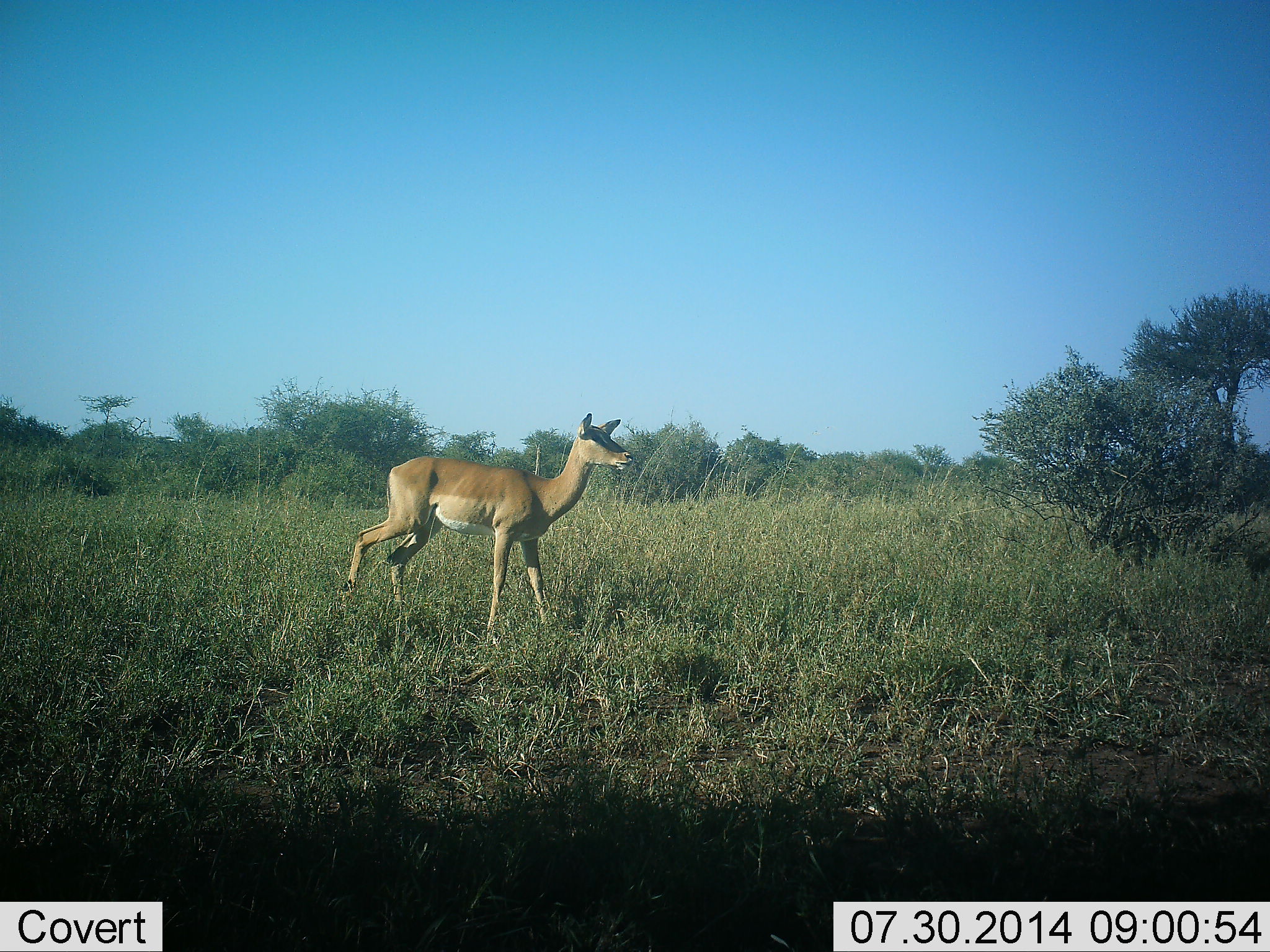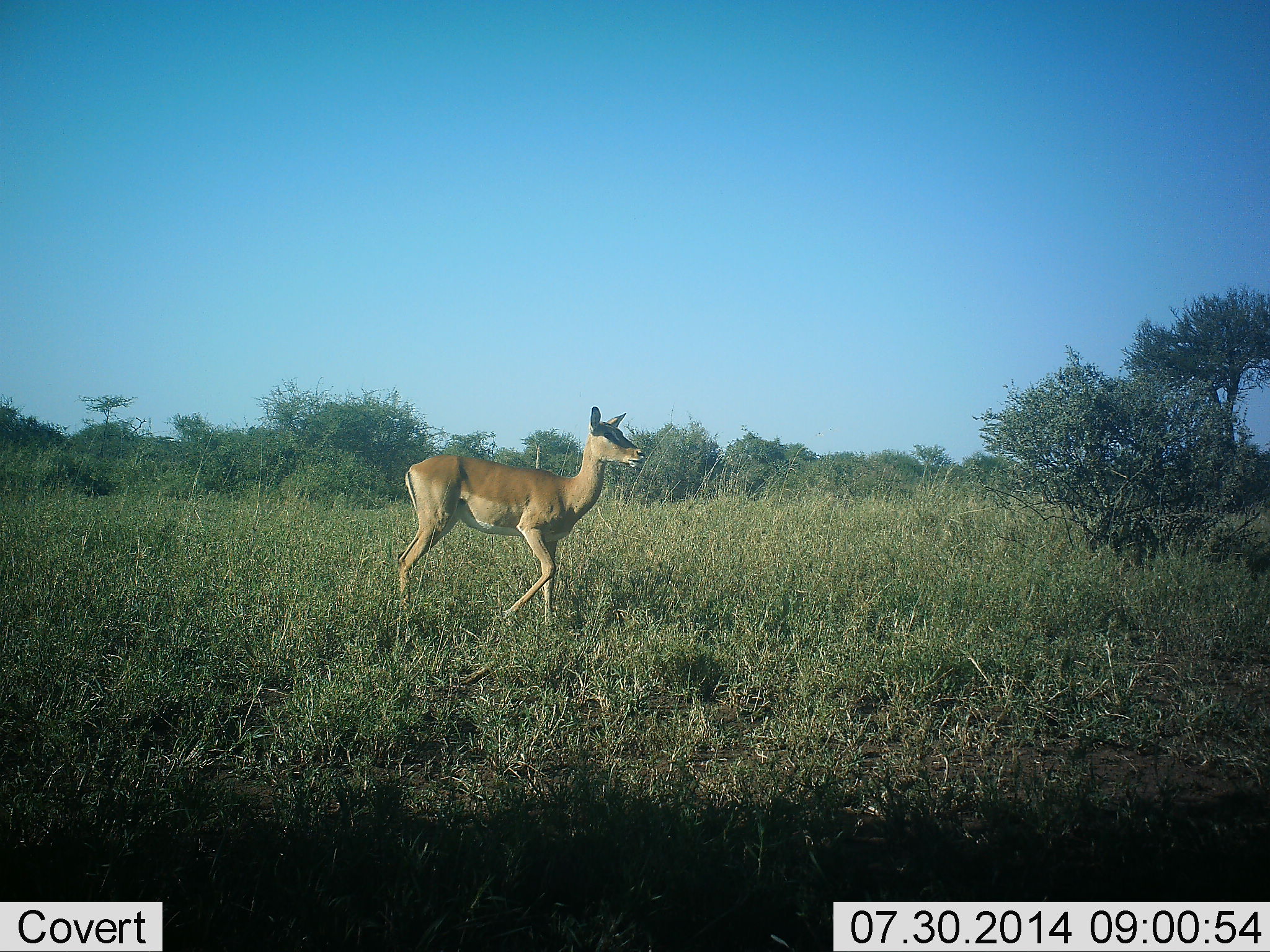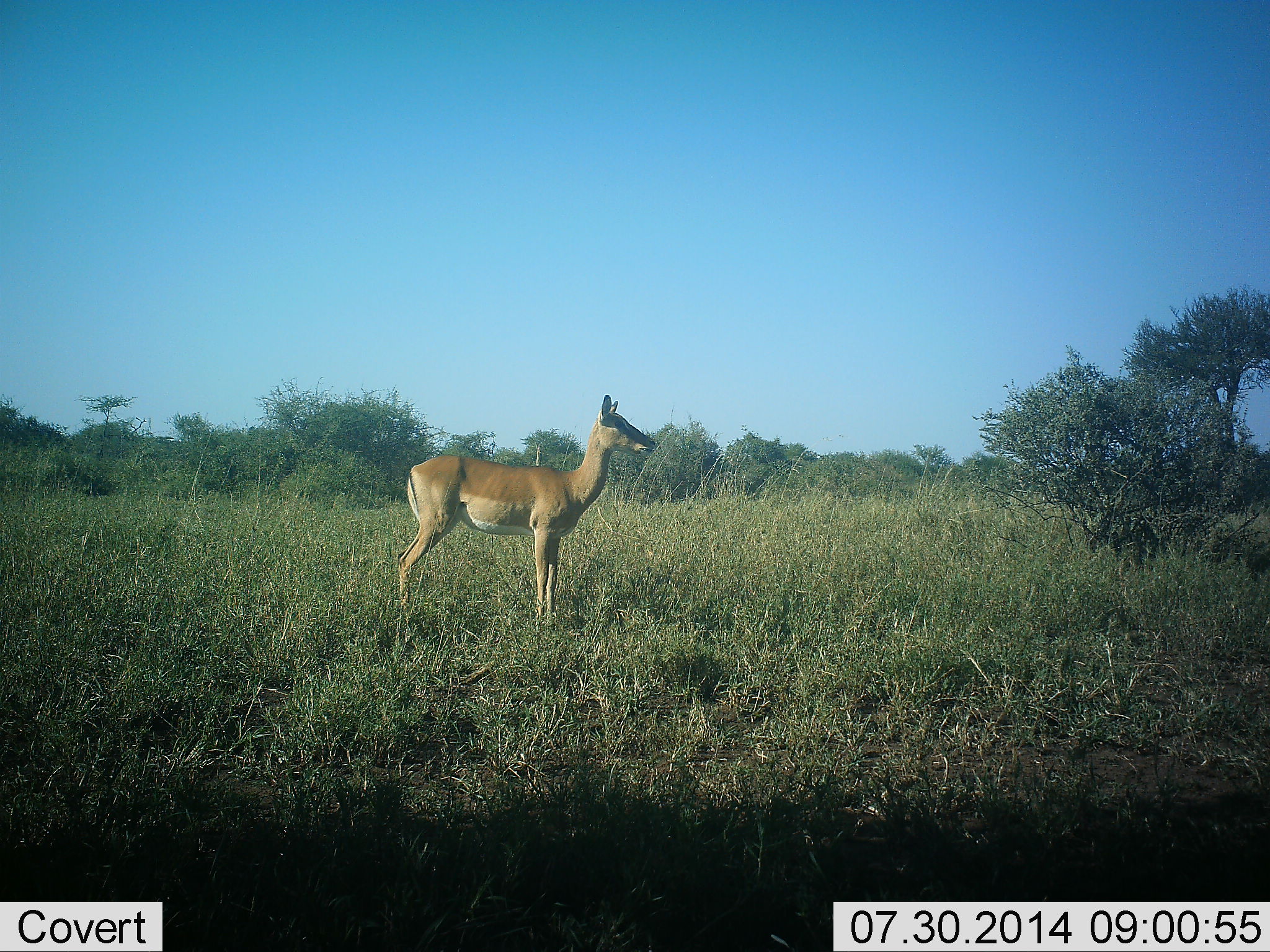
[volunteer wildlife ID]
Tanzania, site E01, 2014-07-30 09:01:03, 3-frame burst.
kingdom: Animalia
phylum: Chordata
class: Mammalia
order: Artiodactyla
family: Bovidae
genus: Aepyceros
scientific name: Aepyceros melampus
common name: impala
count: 1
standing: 80%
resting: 0%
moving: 30%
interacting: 0%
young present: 0%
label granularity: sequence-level